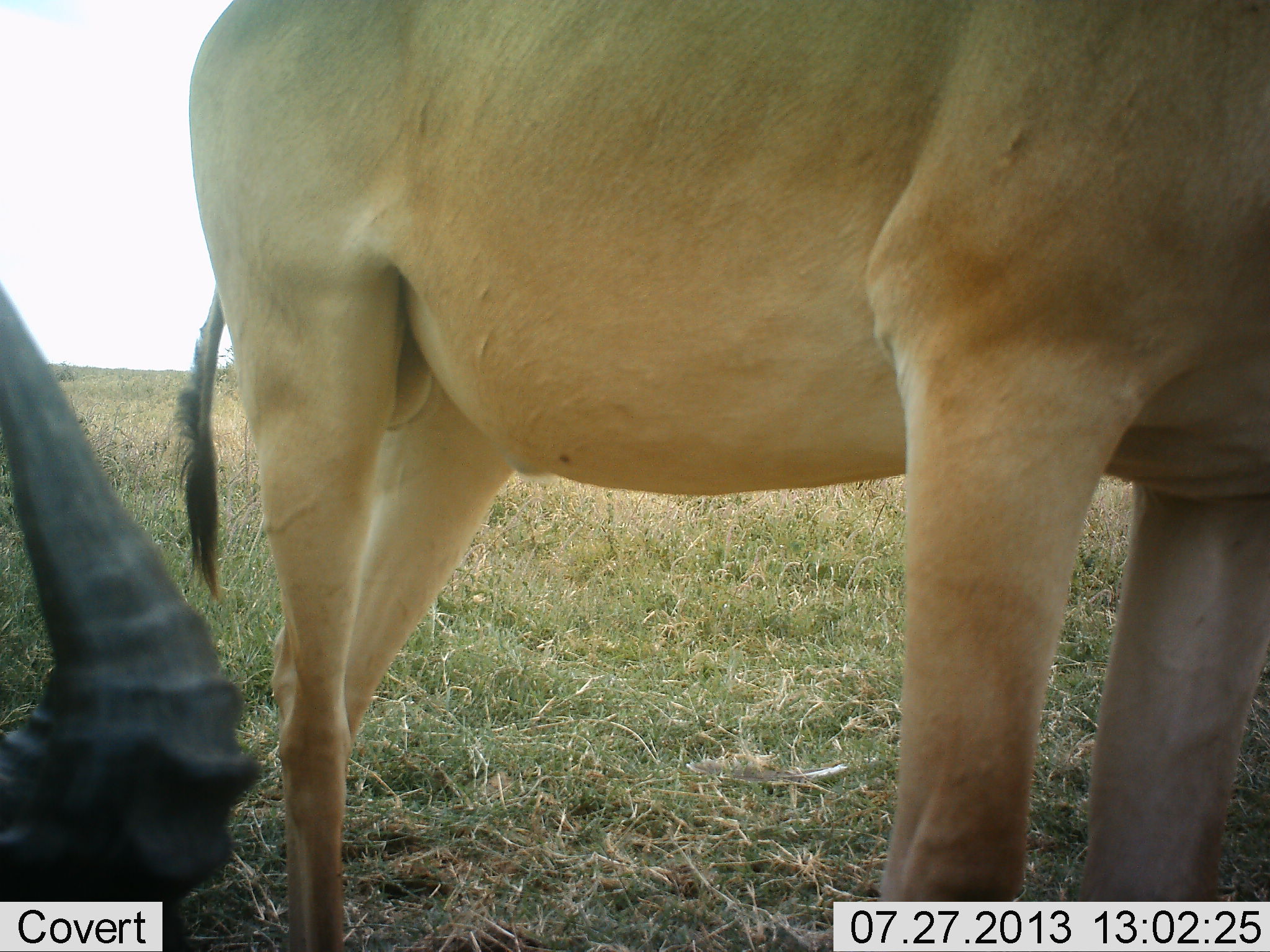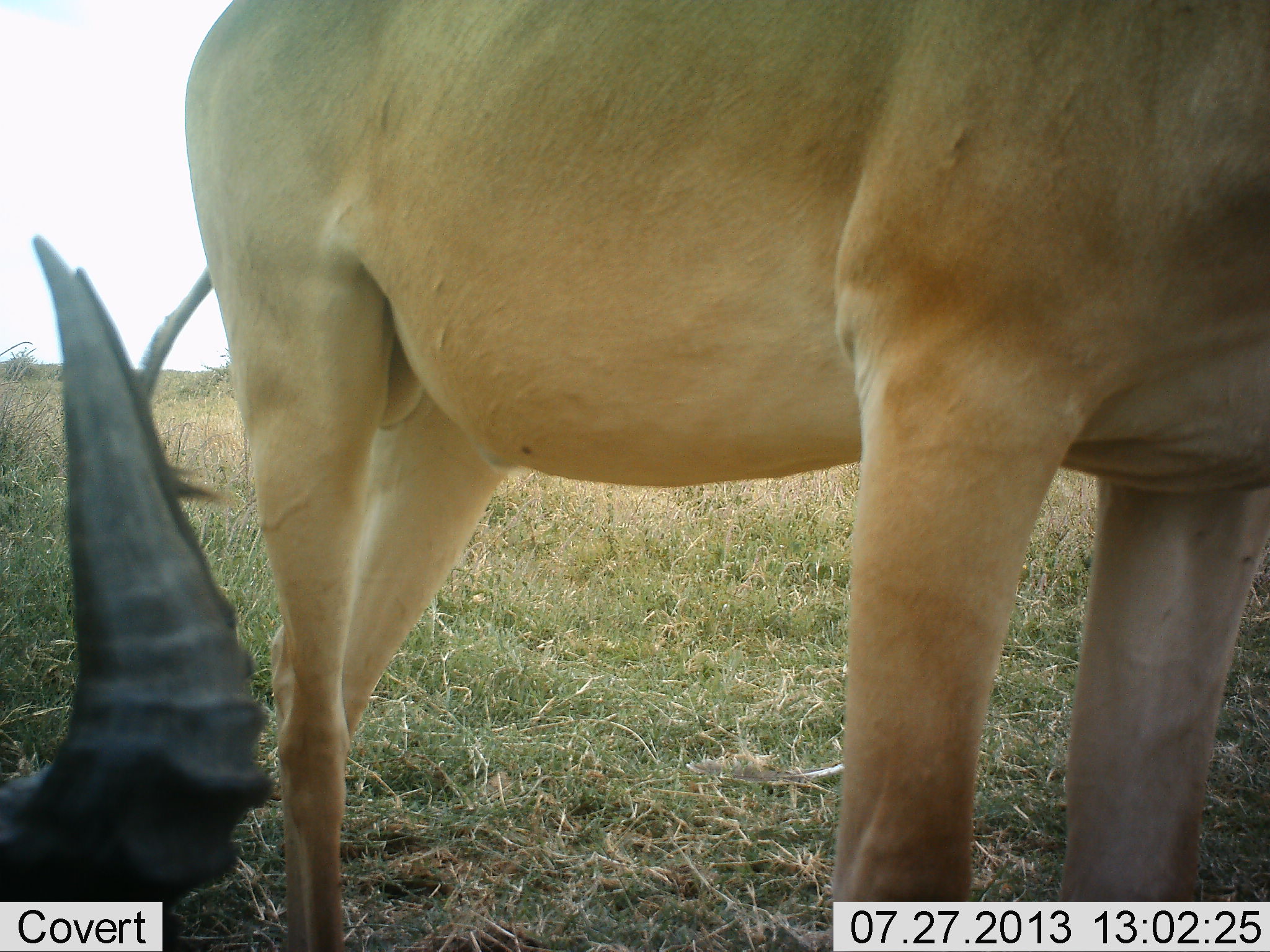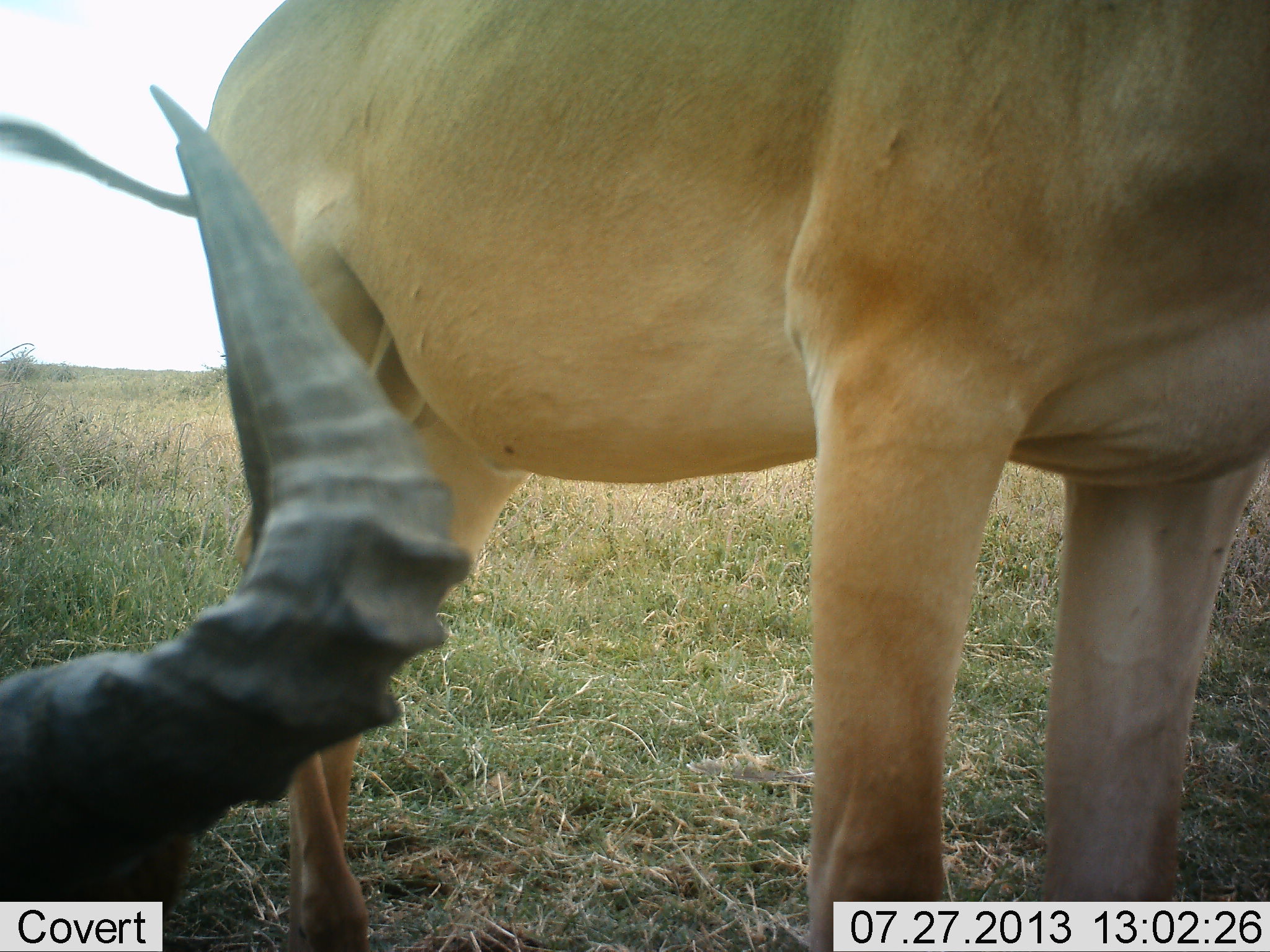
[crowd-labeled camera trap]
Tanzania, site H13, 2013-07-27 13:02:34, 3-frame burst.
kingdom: Animalia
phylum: Chordata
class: Mammalia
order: Artiodactyla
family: Bovidae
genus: Alcelaphus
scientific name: Alcelaphus buselaphus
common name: hartebeest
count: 2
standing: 83%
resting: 83%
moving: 0%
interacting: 0%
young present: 0%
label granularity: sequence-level